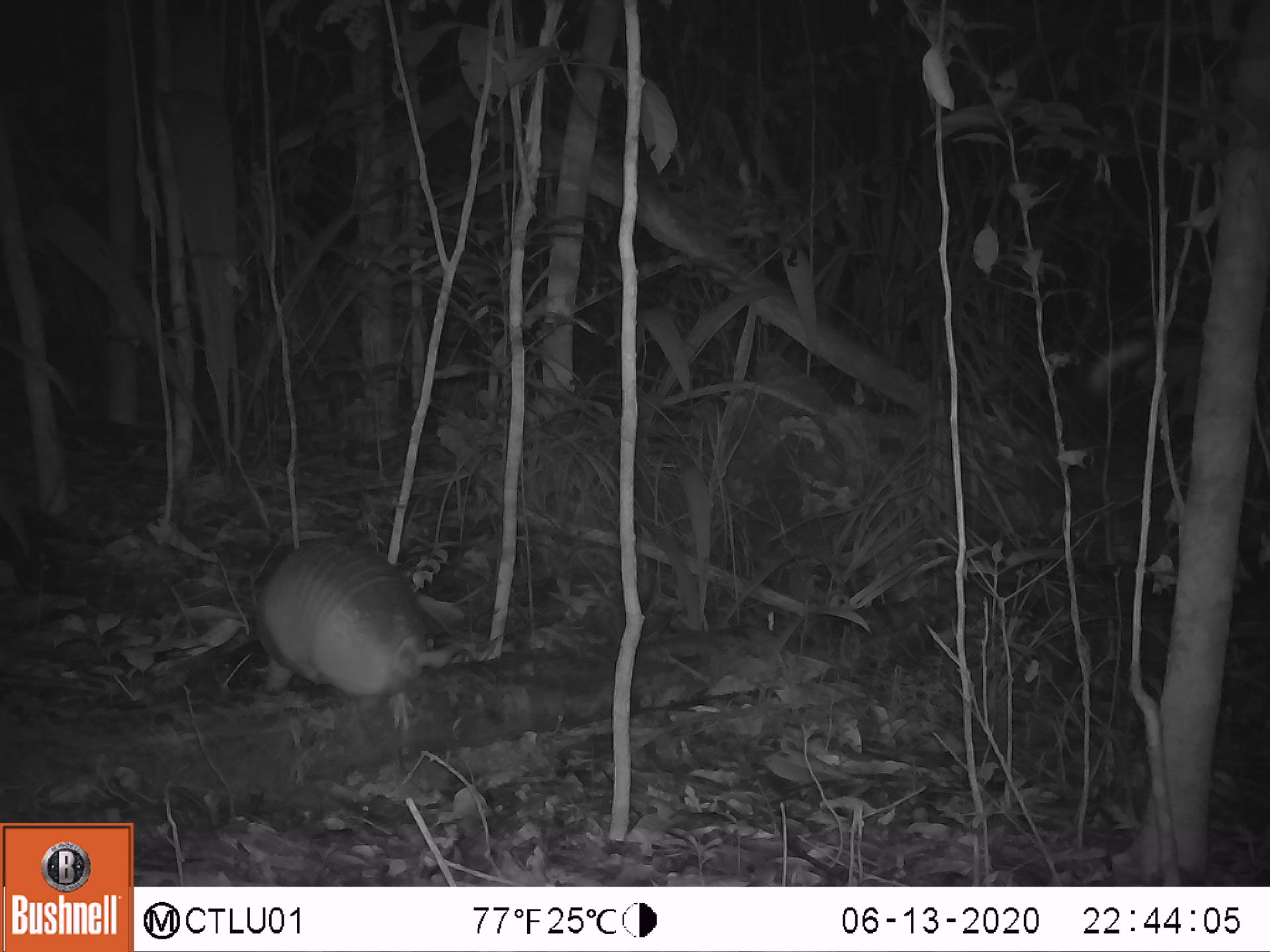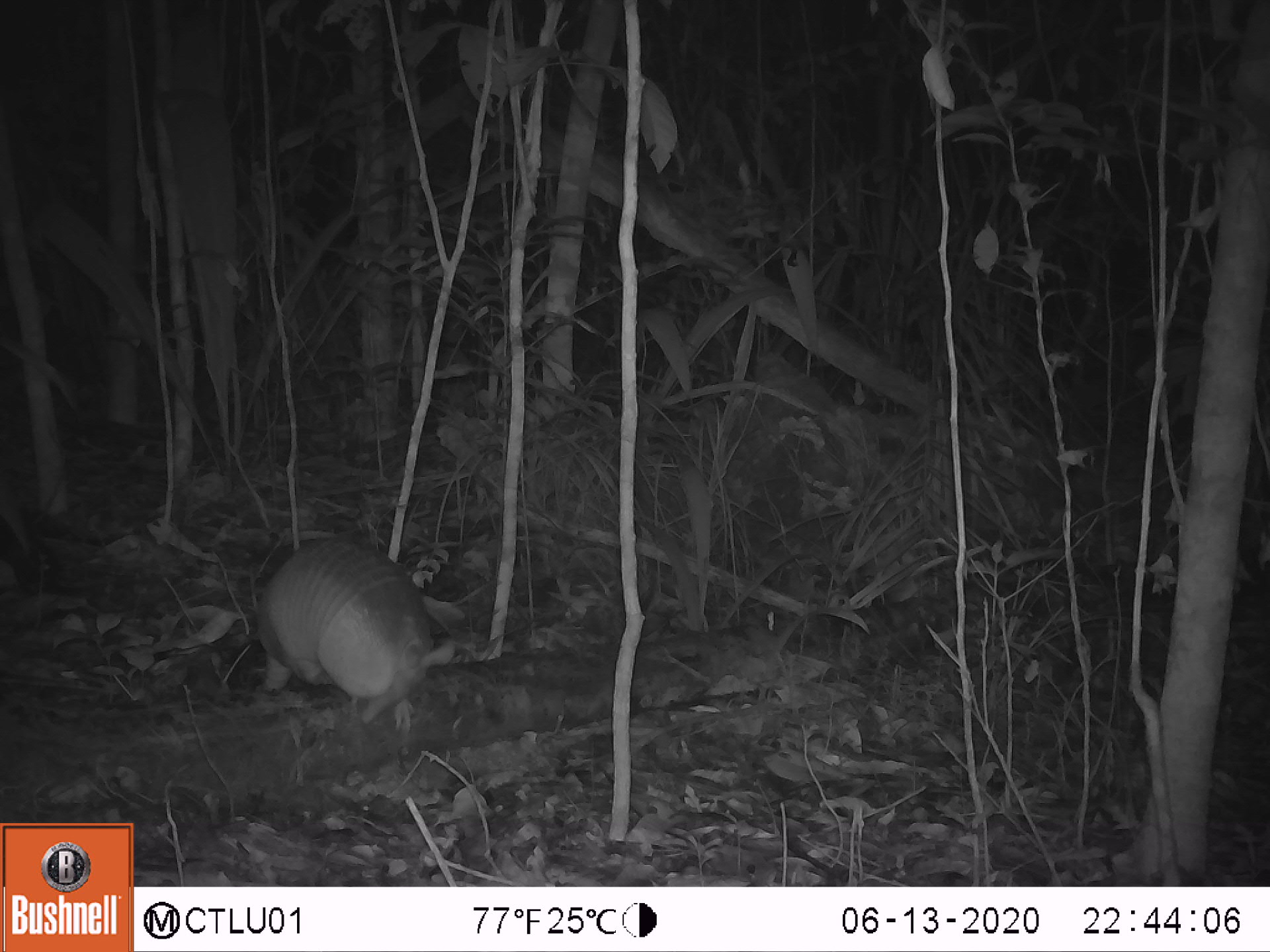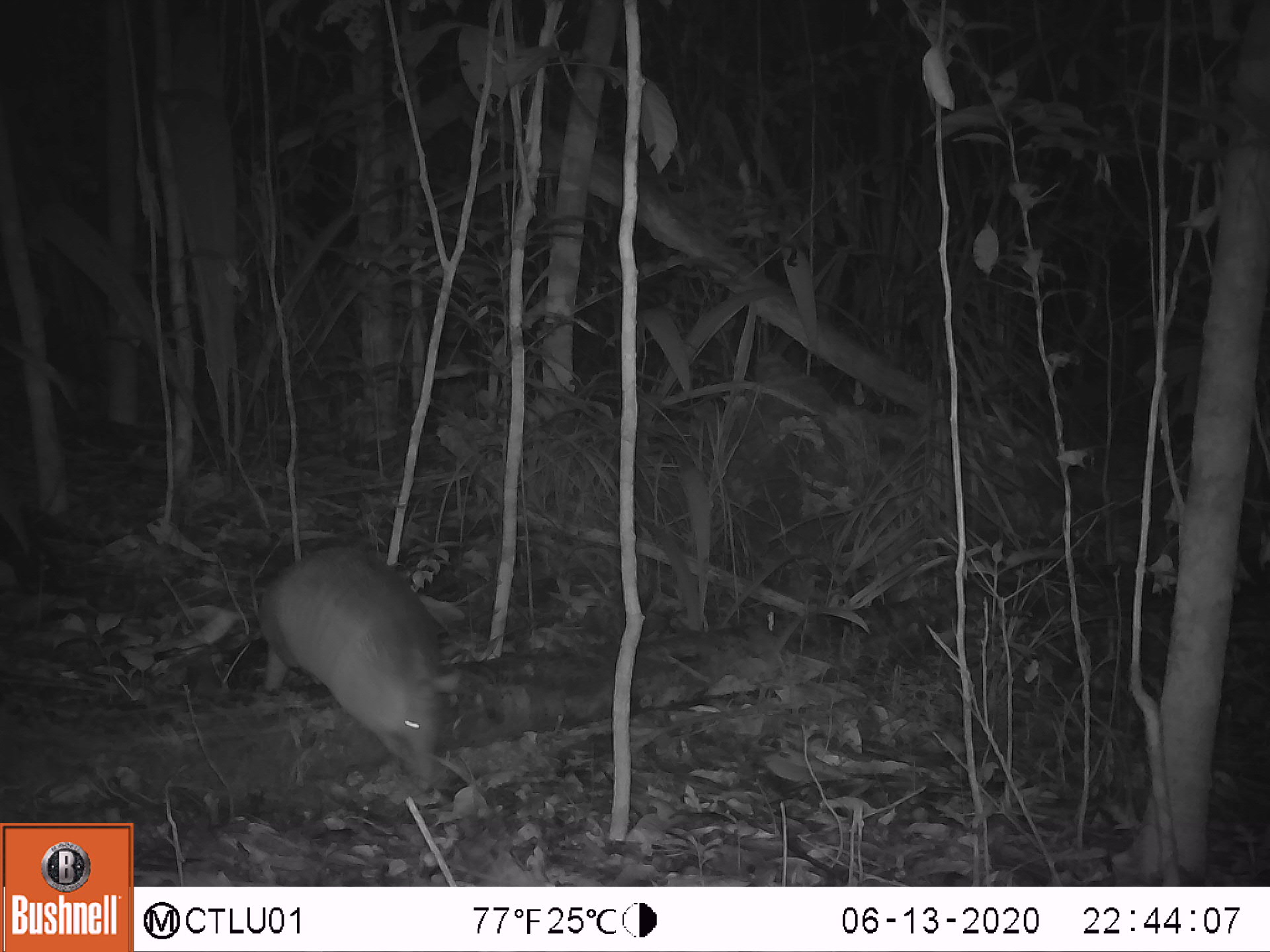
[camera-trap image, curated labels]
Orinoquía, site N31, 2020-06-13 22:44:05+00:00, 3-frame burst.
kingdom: Animalia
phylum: Chordata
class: Mammalia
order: Cingulata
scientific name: Cingulata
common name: armadillo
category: unknown armadillo